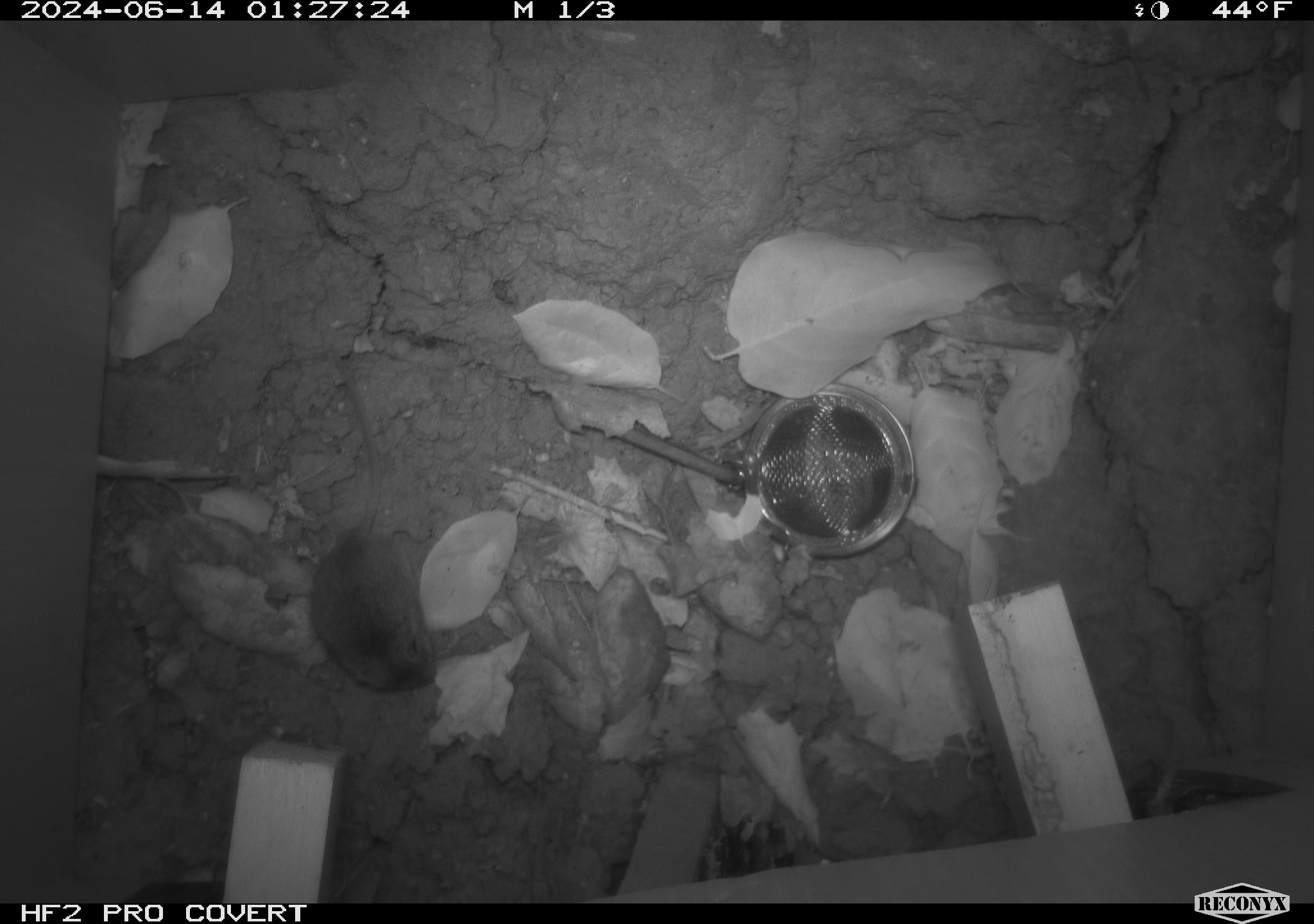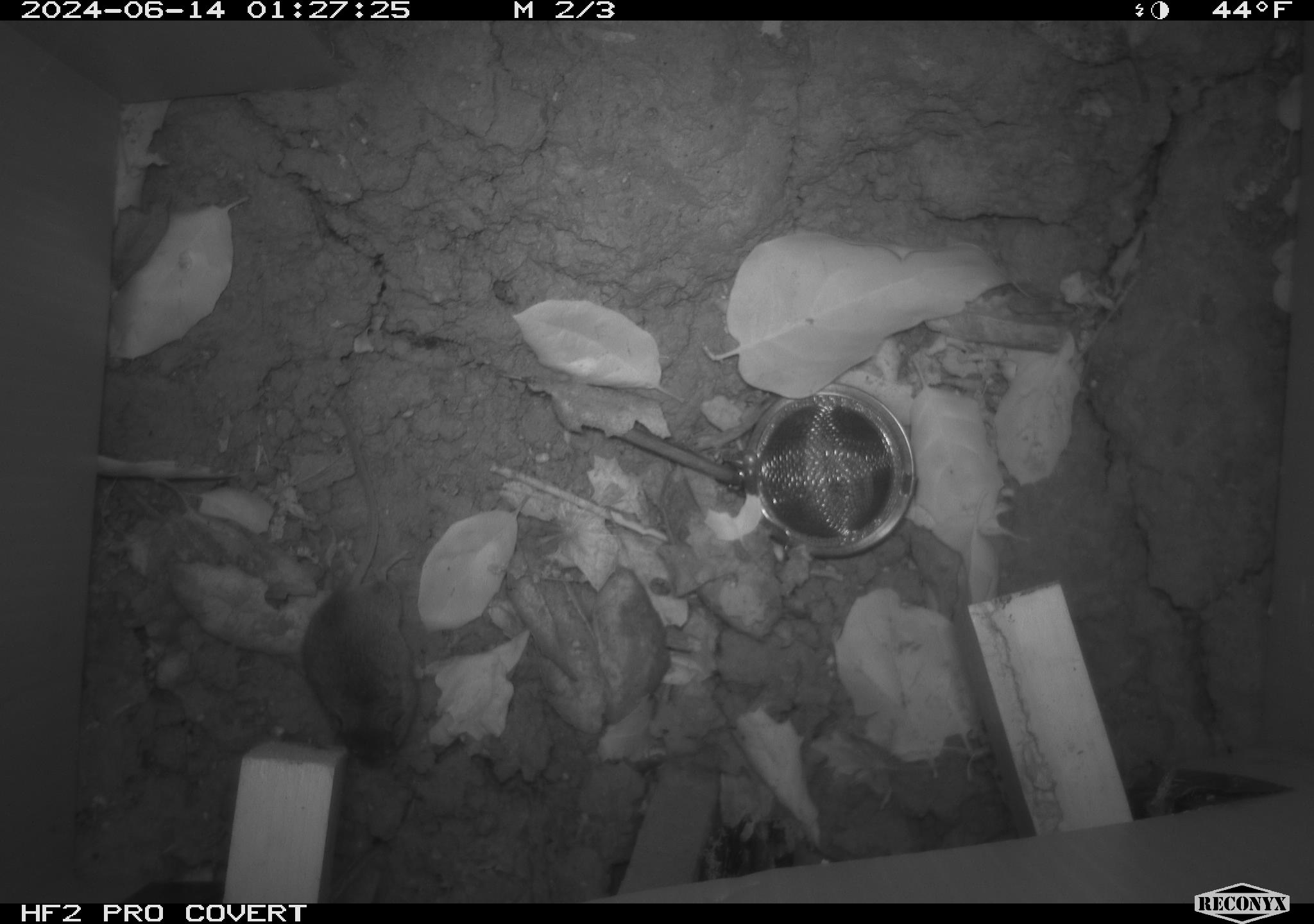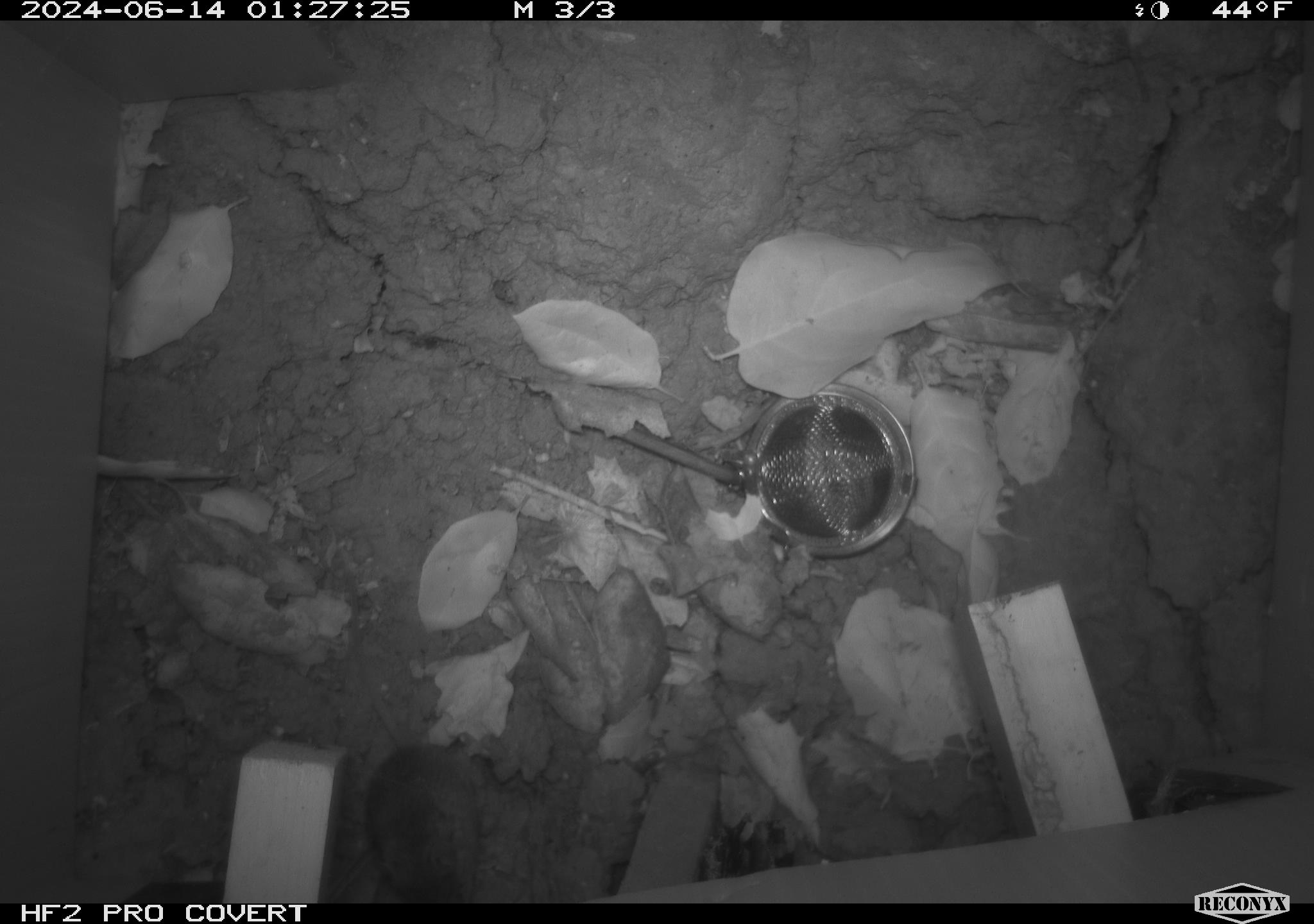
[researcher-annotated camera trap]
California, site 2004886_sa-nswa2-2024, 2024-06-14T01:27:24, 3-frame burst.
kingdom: Animalia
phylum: Chordata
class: Mammalia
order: Rodentia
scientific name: Rodentia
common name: rodent